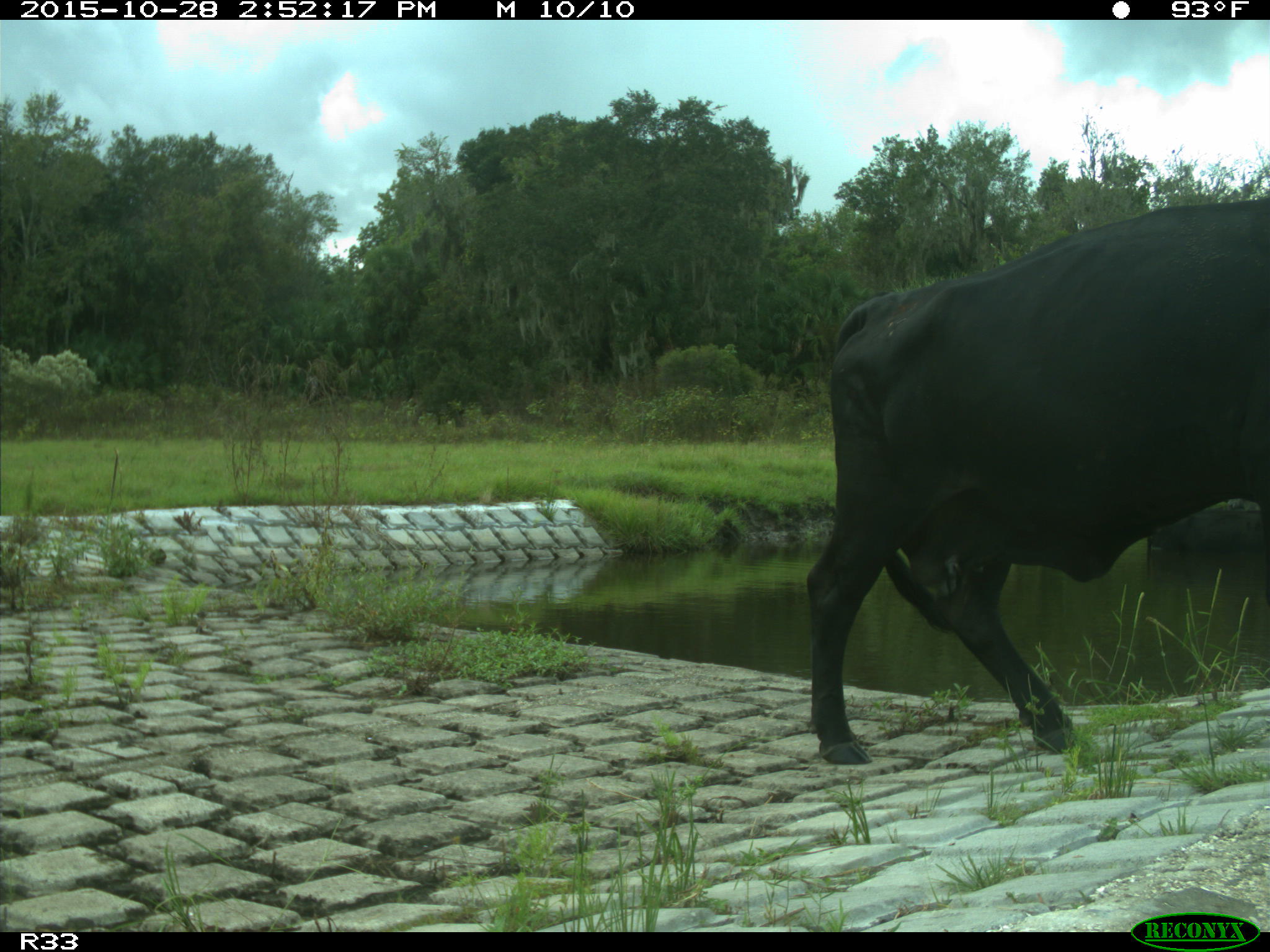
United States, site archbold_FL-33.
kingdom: Animalia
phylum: Chordata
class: Mammalia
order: Artiodactyla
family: Bovidae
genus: Bos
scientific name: Bos taurus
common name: domestic cow